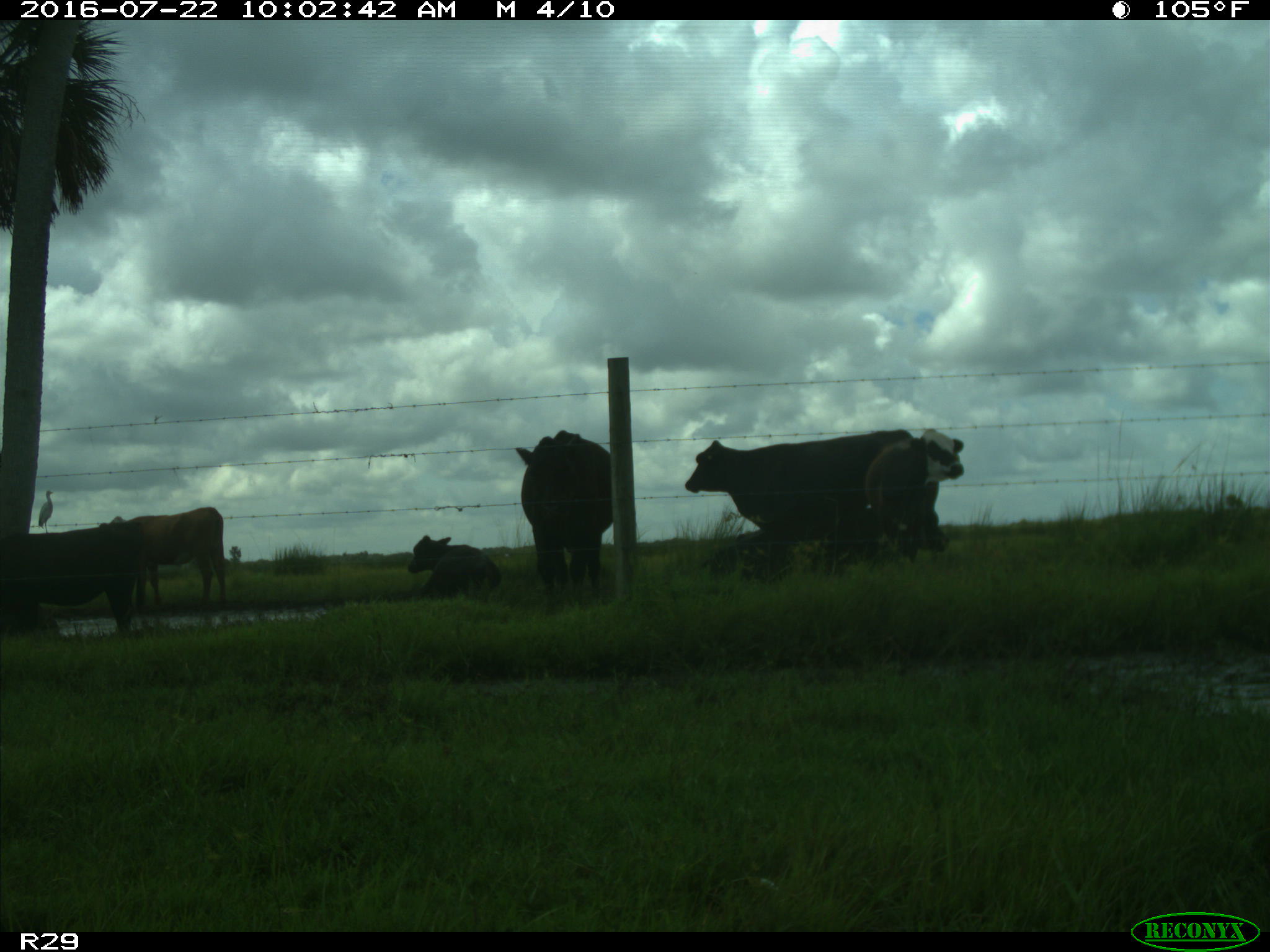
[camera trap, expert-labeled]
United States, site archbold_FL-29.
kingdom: Animalia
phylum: Chordata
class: Mammalia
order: Artiodactyla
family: Bovidae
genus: Bos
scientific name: Bos taurus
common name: domestic cow